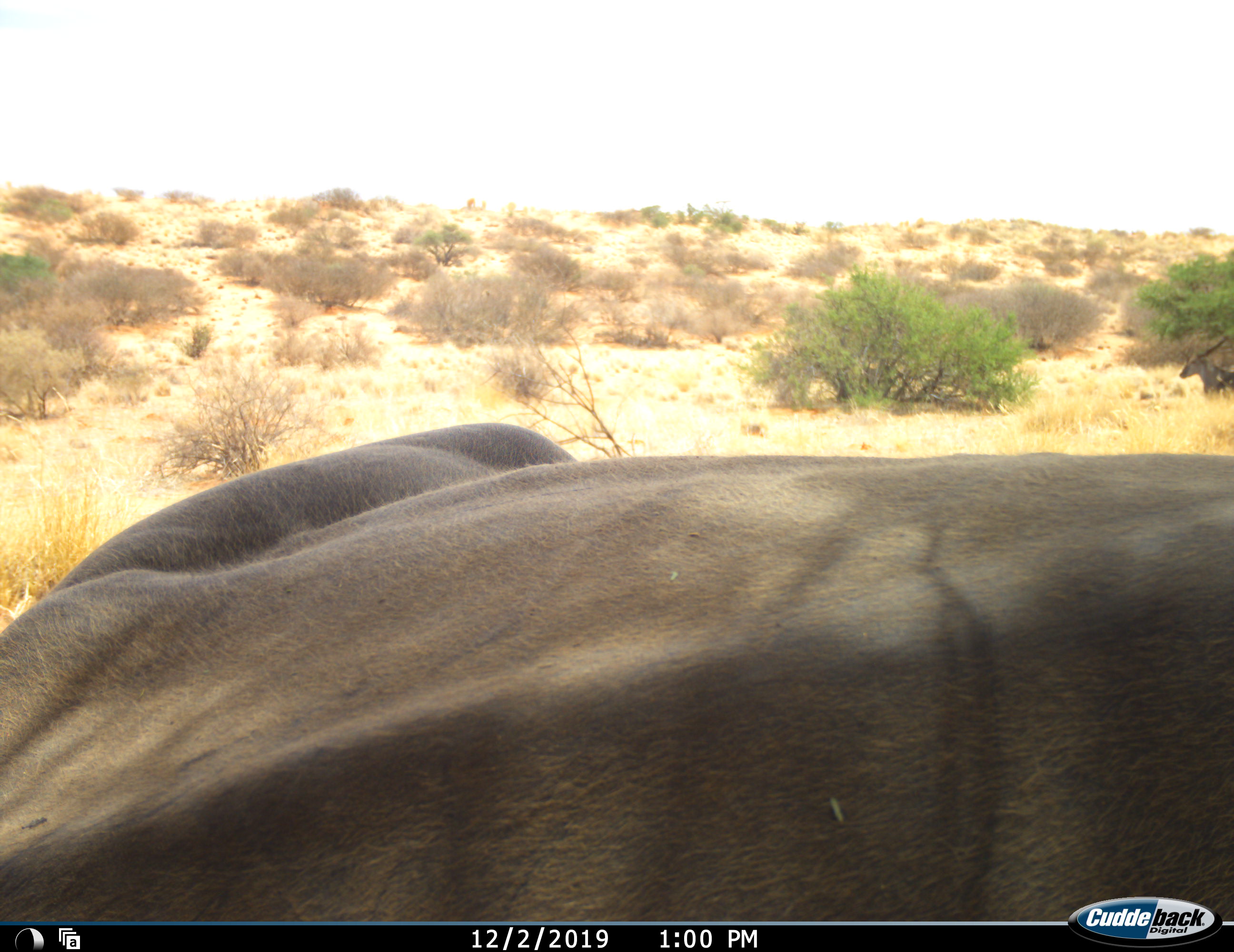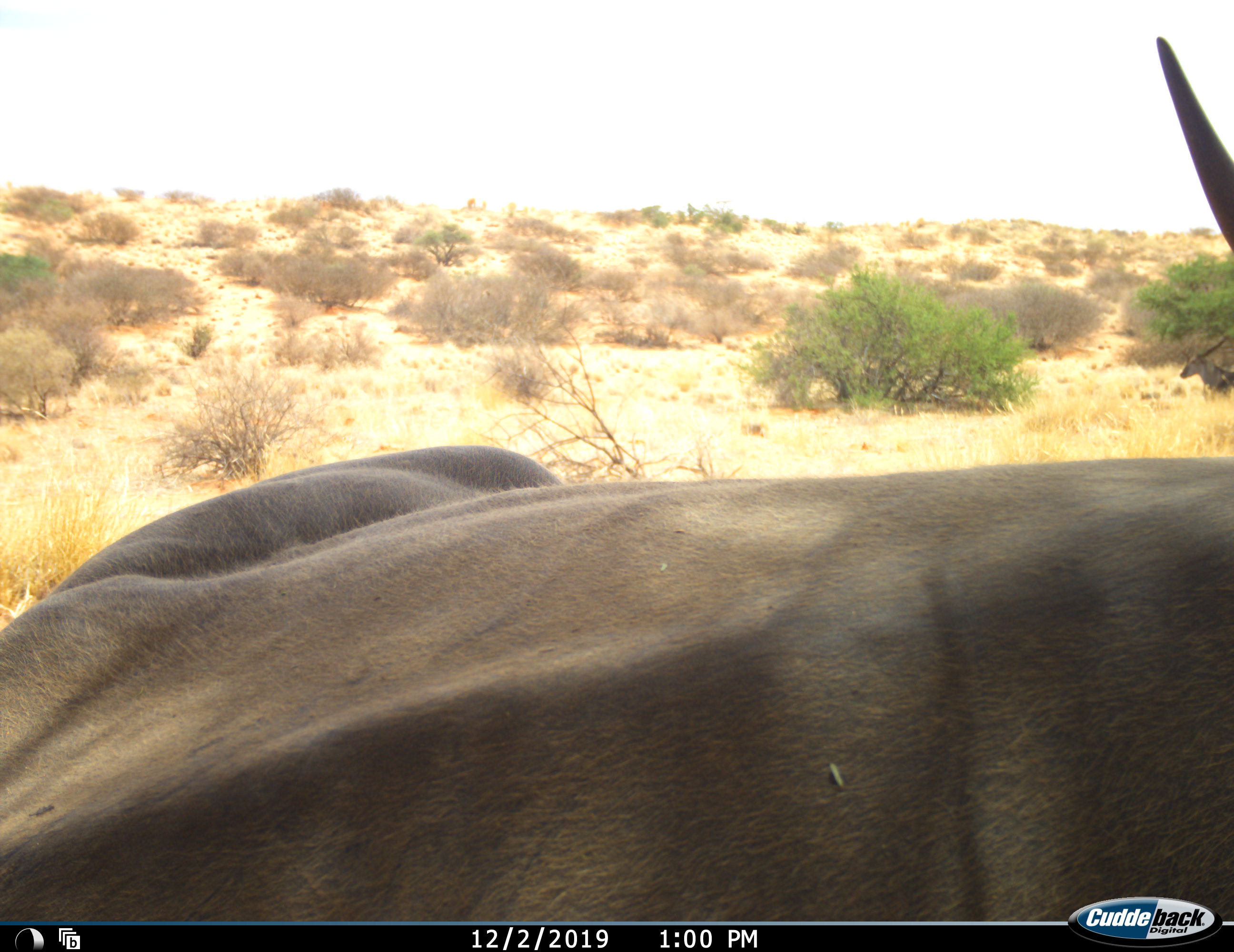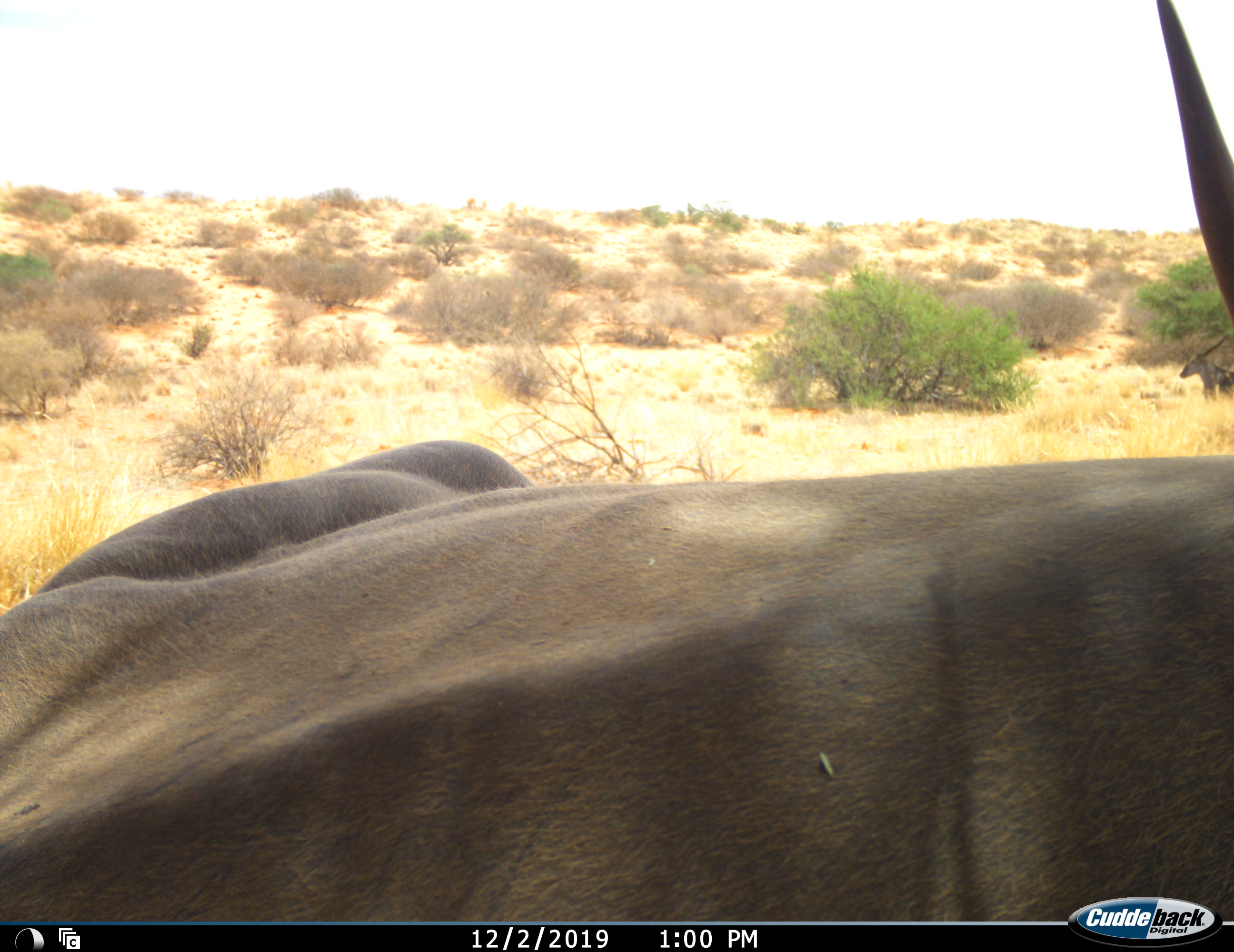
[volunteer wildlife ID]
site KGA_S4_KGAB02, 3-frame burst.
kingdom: Animalia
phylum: Chordata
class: Mammalia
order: Artiodactyla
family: Bovidae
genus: Tragelaphus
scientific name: Tragelaphus oryx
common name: eland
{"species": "eland (Tragelaphus oryx)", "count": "1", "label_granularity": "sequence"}